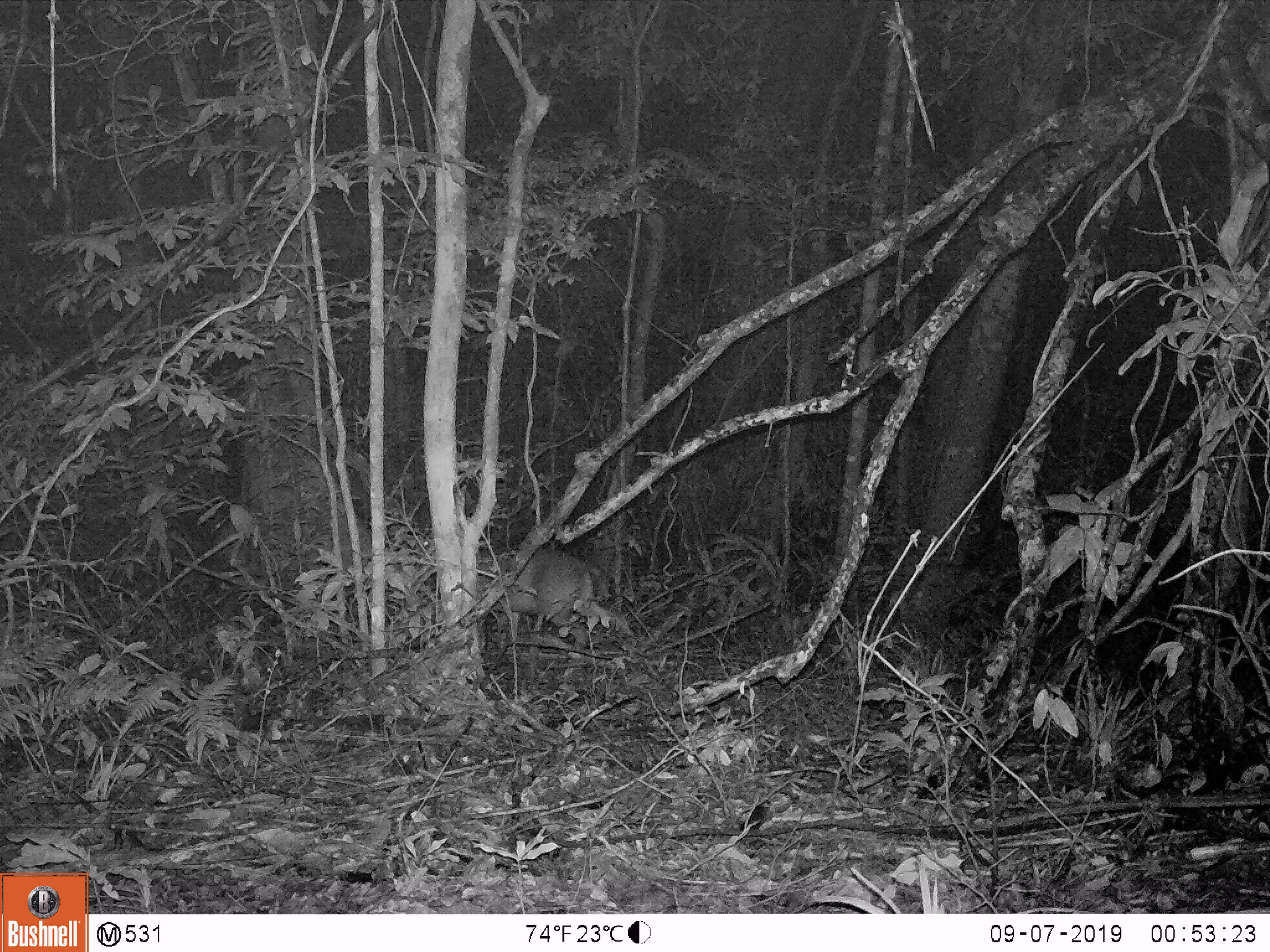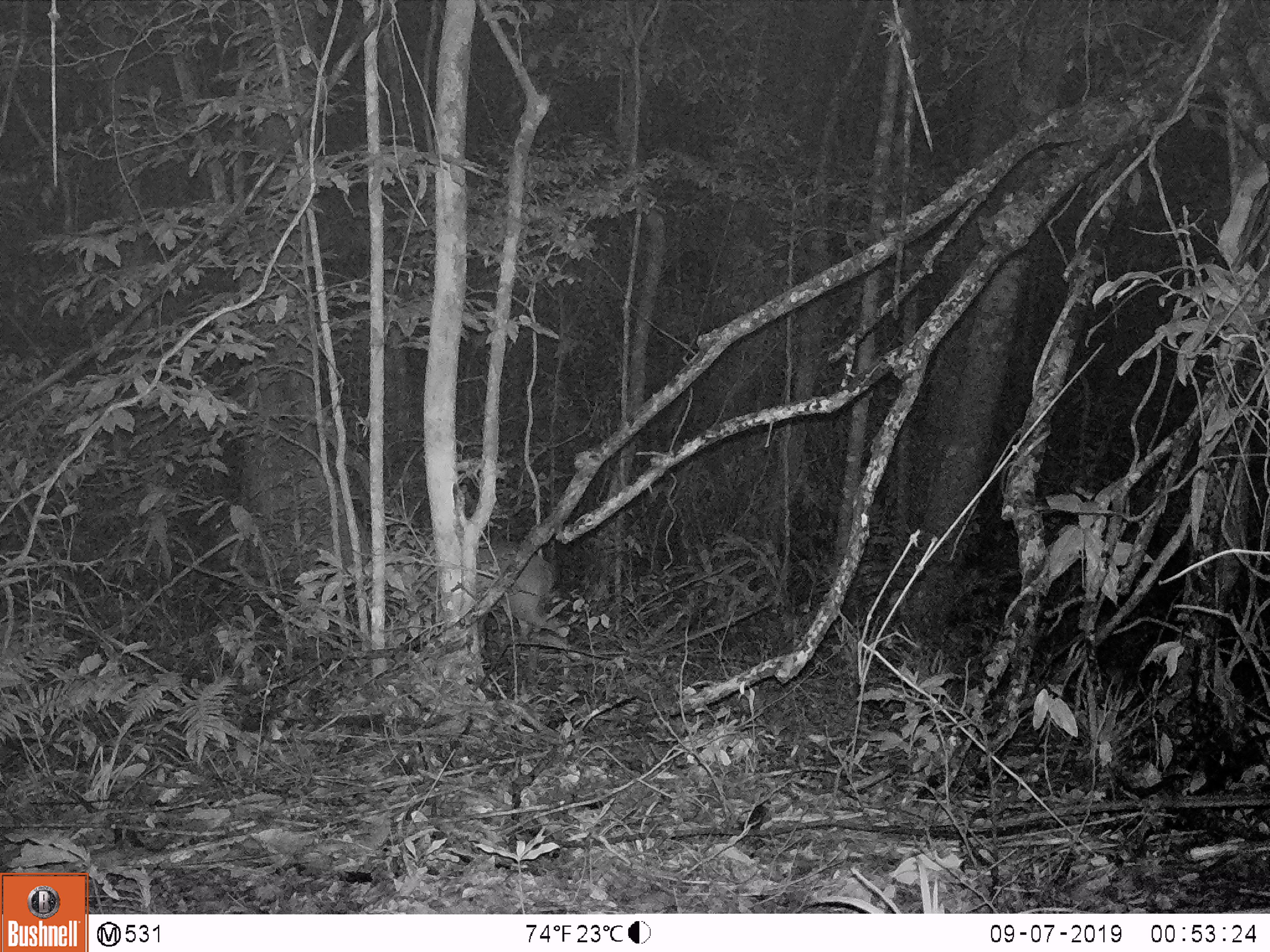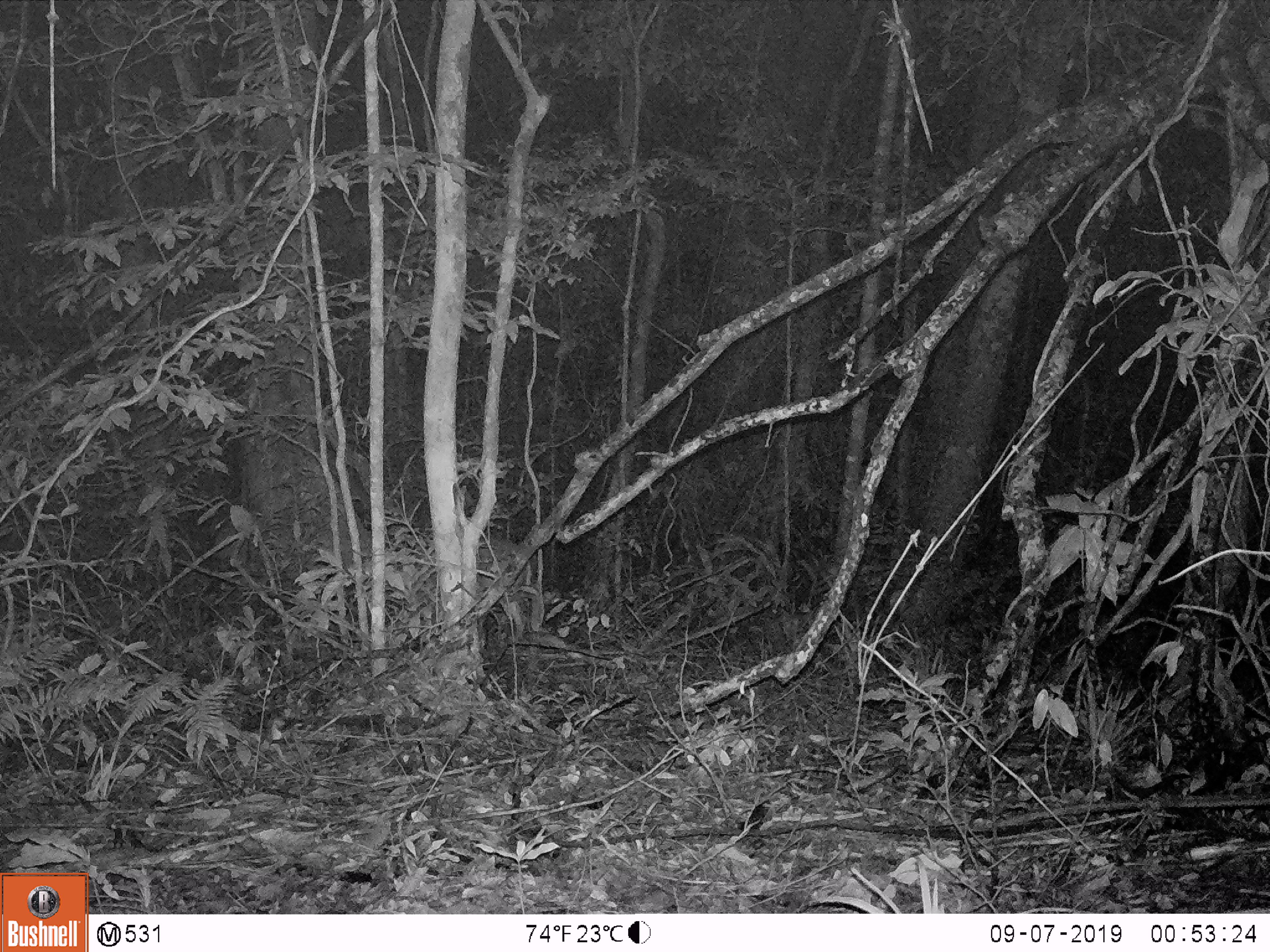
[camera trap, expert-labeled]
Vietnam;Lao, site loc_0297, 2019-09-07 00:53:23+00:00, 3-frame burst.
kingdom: Animalia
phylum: Chordata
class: Mammalia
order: Artiodactyla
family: Cervidae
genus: Muntiacus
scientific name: Muntiacus rooseveltorum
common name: roosevelt's muntjac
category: roosevelts muntjac group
Roosevelts muntjac group (roosevelt's muntjac) (Muntiacus rooseveltorum). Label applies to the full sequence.